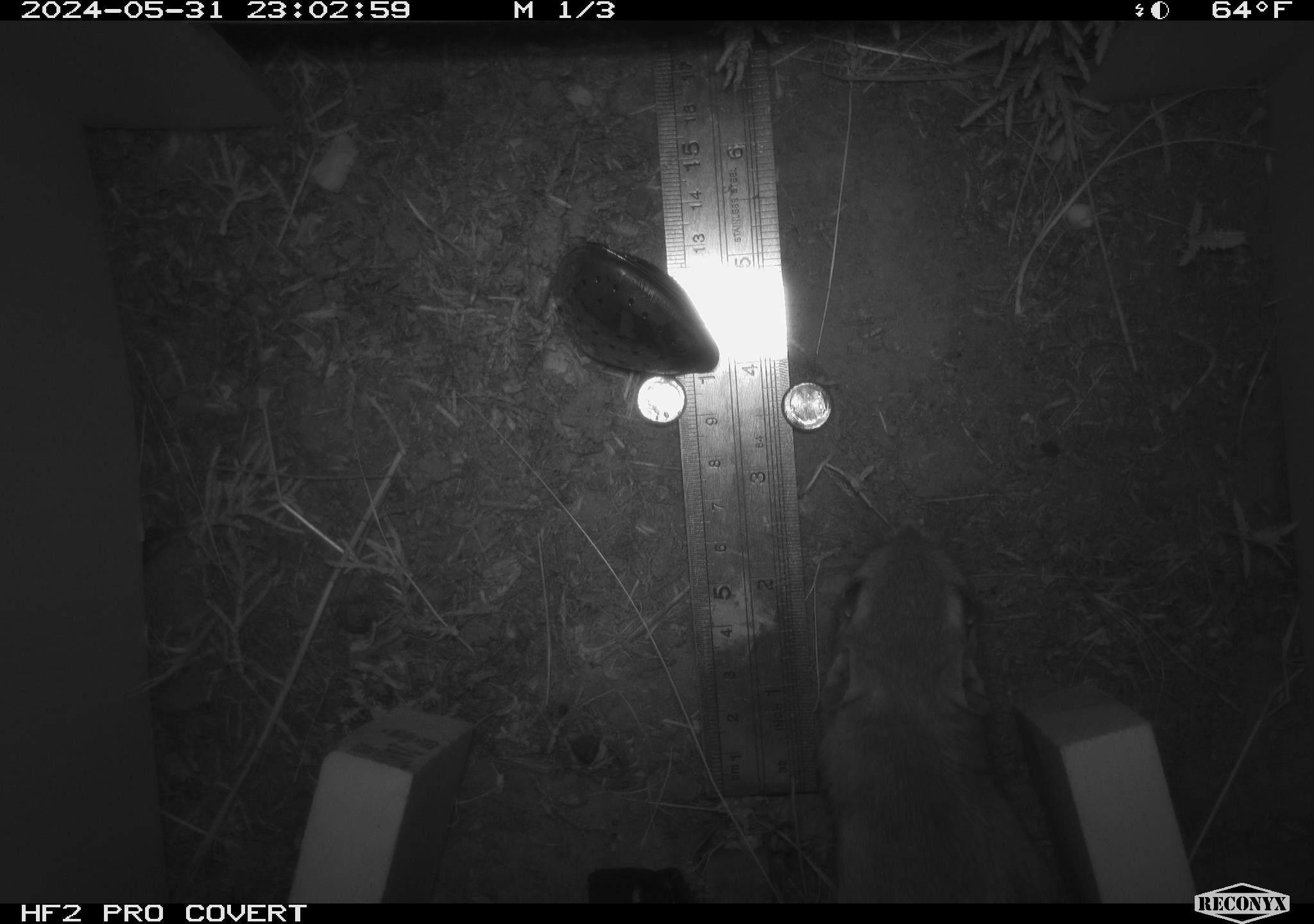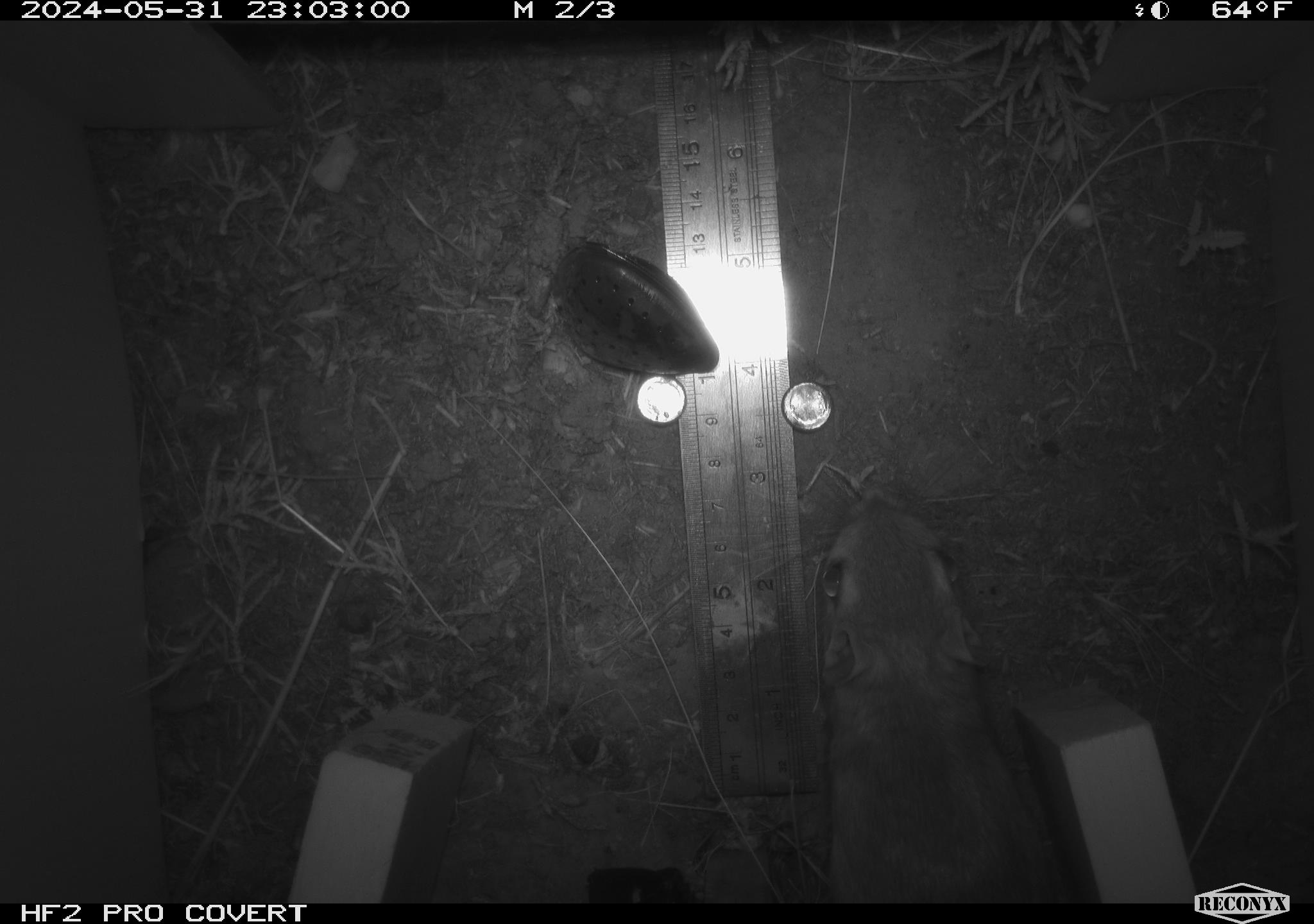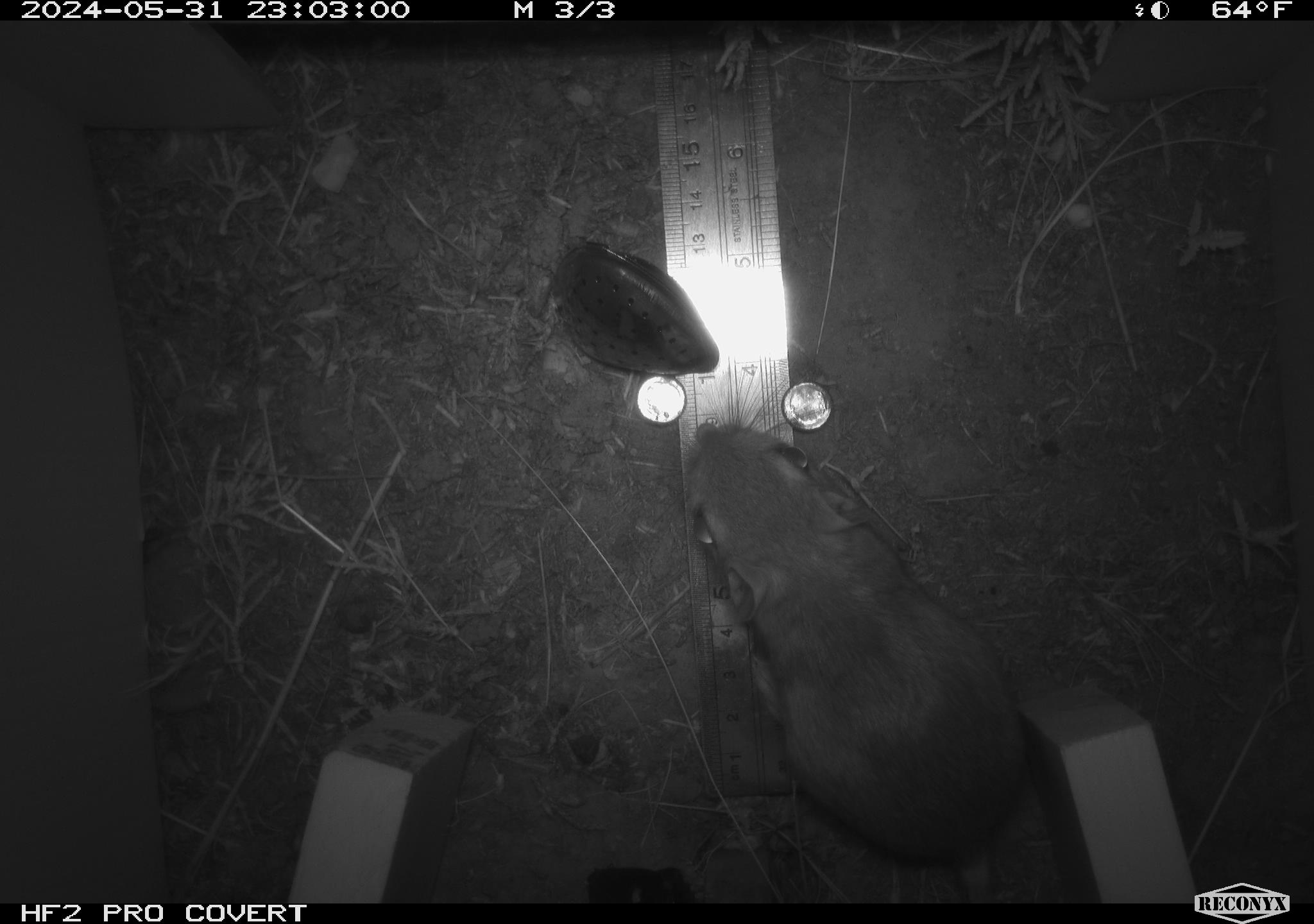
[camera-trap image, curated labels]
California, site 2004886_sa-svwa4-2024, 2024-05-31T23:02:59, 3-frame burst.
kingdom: Animalia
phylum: Chordata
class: Mammalia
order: Rodentia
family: Heteromyidae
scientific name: Heteromyidae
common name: kangaroo rats and pocket mice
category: heteromyidae family